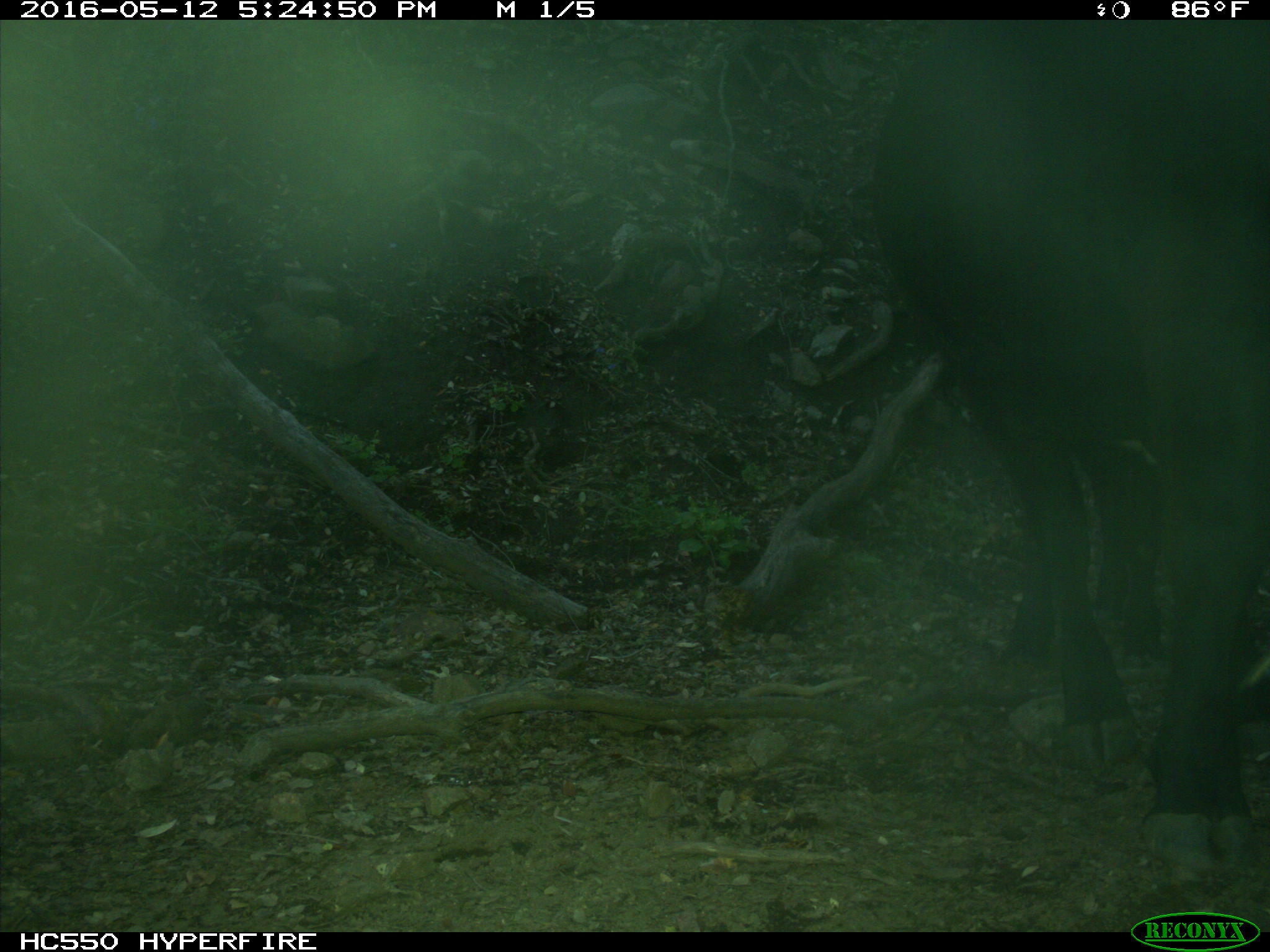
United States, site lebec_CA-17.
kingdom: Animalia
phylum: Chordata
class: Mammalia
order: Artiodactyla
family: Bovidae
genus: Bos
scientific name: Bos taurus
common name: domestic cow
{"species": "Bos taurus (domestic cow)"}